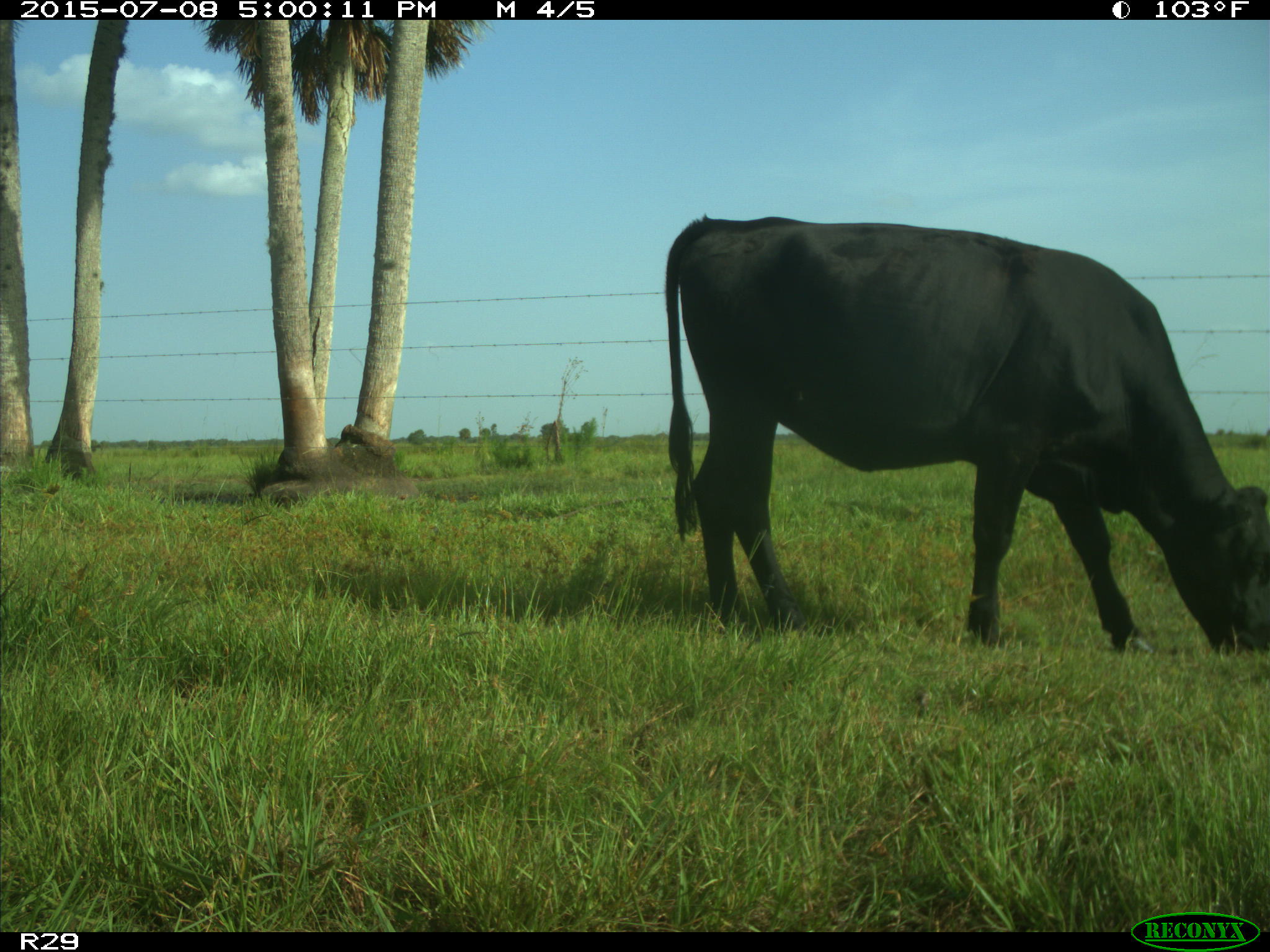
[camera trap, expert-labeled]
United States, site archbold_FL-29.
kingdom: Animalia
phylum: Chordata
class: Mammalia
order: Artiodactyla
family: Bovidae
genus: Bos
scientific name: Bos taurus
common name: domestic cow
Bos taurus (domestic cow).